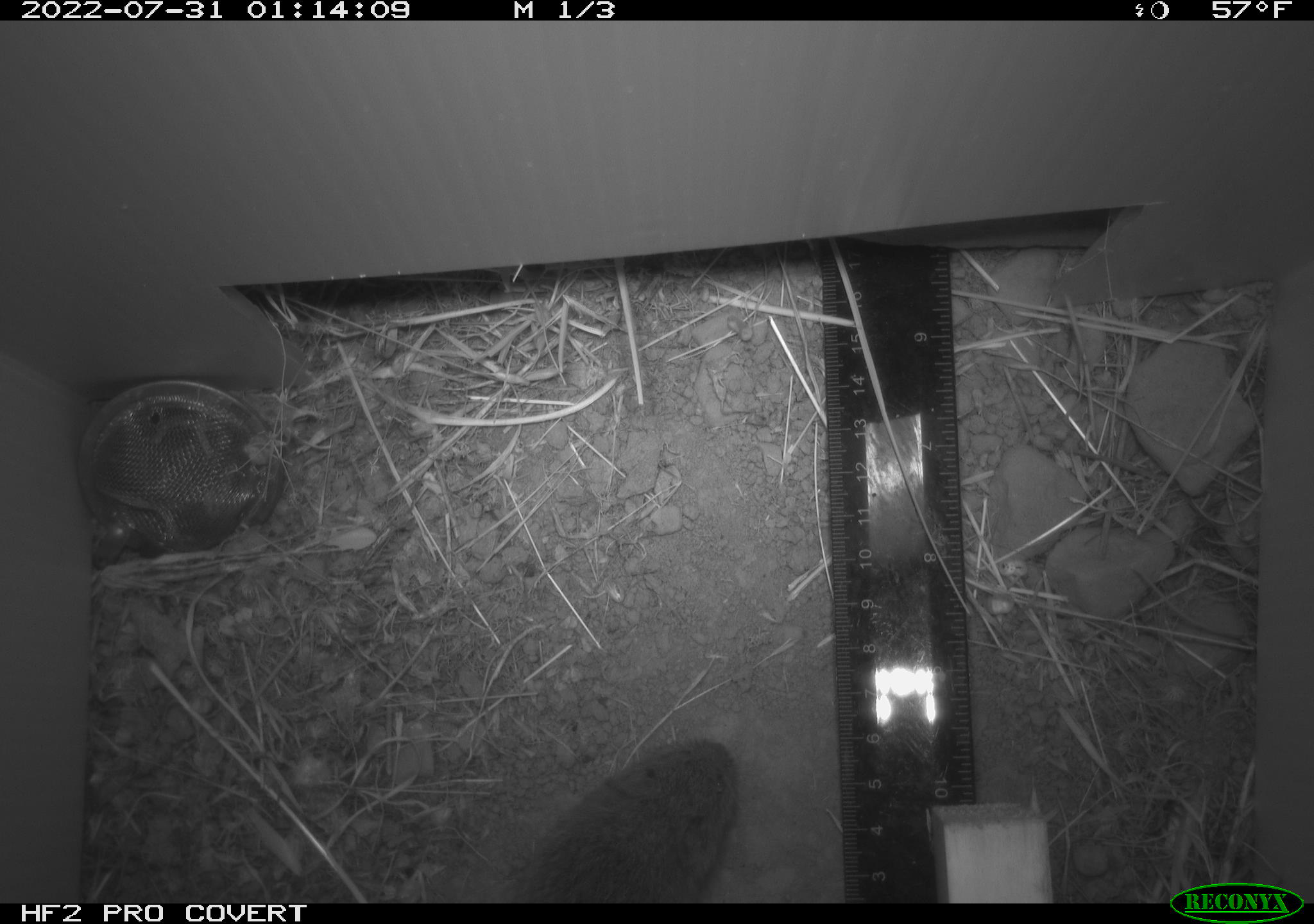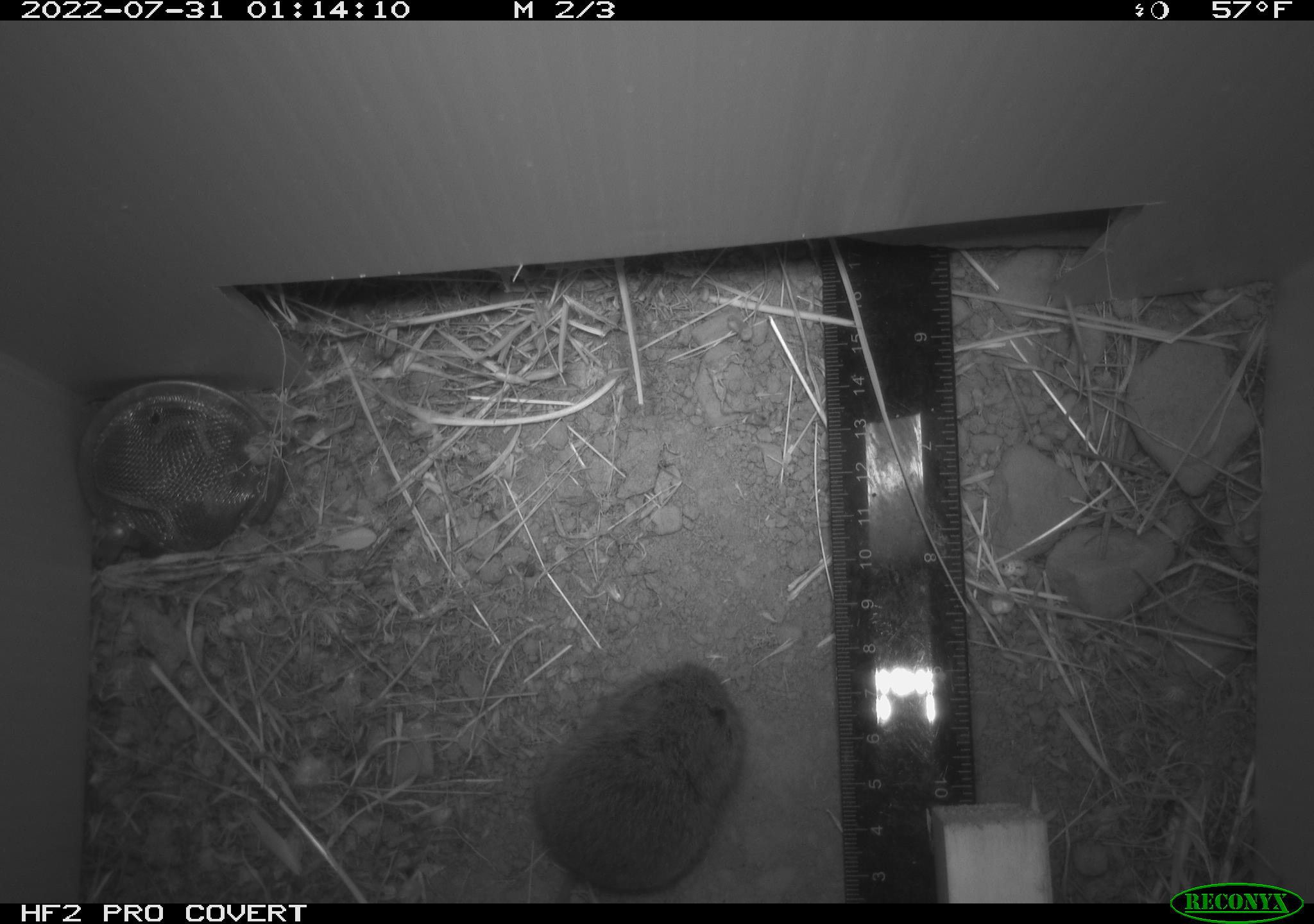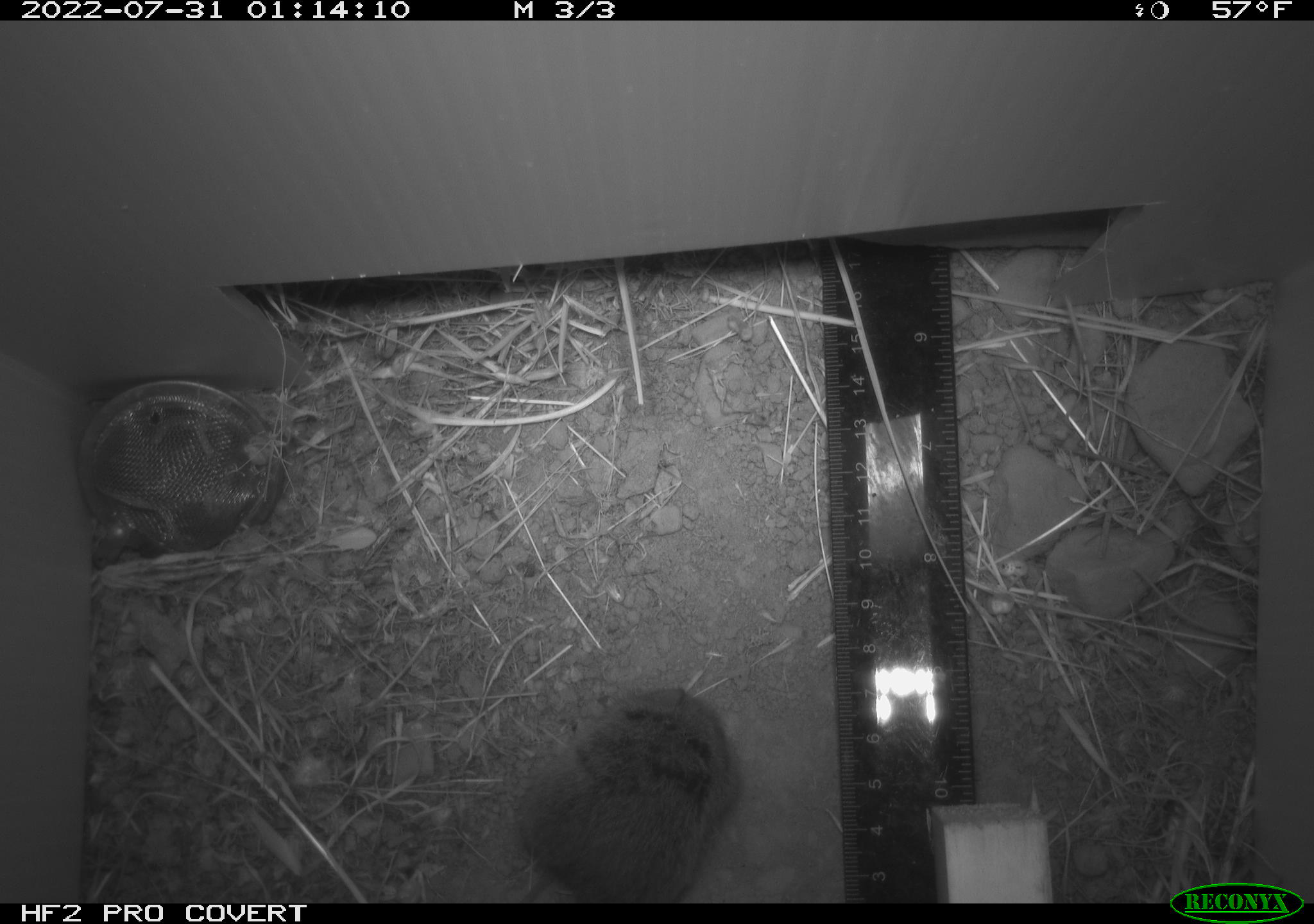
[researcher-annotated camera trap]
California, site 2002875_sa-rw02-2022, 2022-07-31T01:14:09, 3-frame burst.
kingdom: Animalia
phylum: Chordata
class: Mammalia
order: Rodentia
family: Cricetidae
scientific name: Arvicolinae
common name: voles, lemmings, and muskrats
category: arvicolinae subfamily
Arvicolinae subfamily (voles, lemmings, and muskrats) (Arvicolinae).